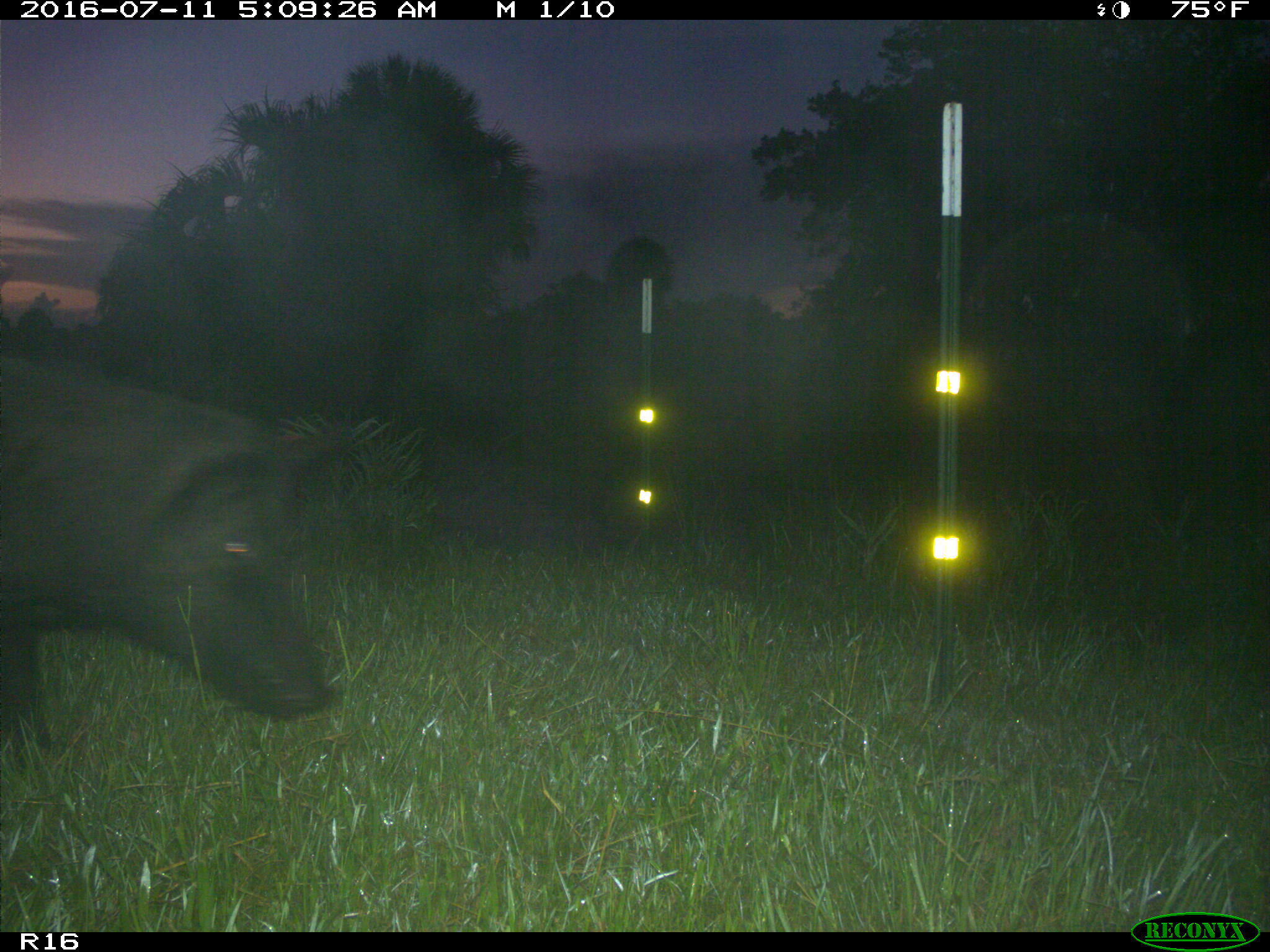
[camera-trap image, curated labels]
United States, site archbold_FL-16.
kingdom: Animalia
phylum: Chordata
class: Mammalia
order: Artiodactyla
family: Suidae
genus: Sus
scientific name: Sus scrofa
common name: wild boar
Sus scrofa (wild boar).